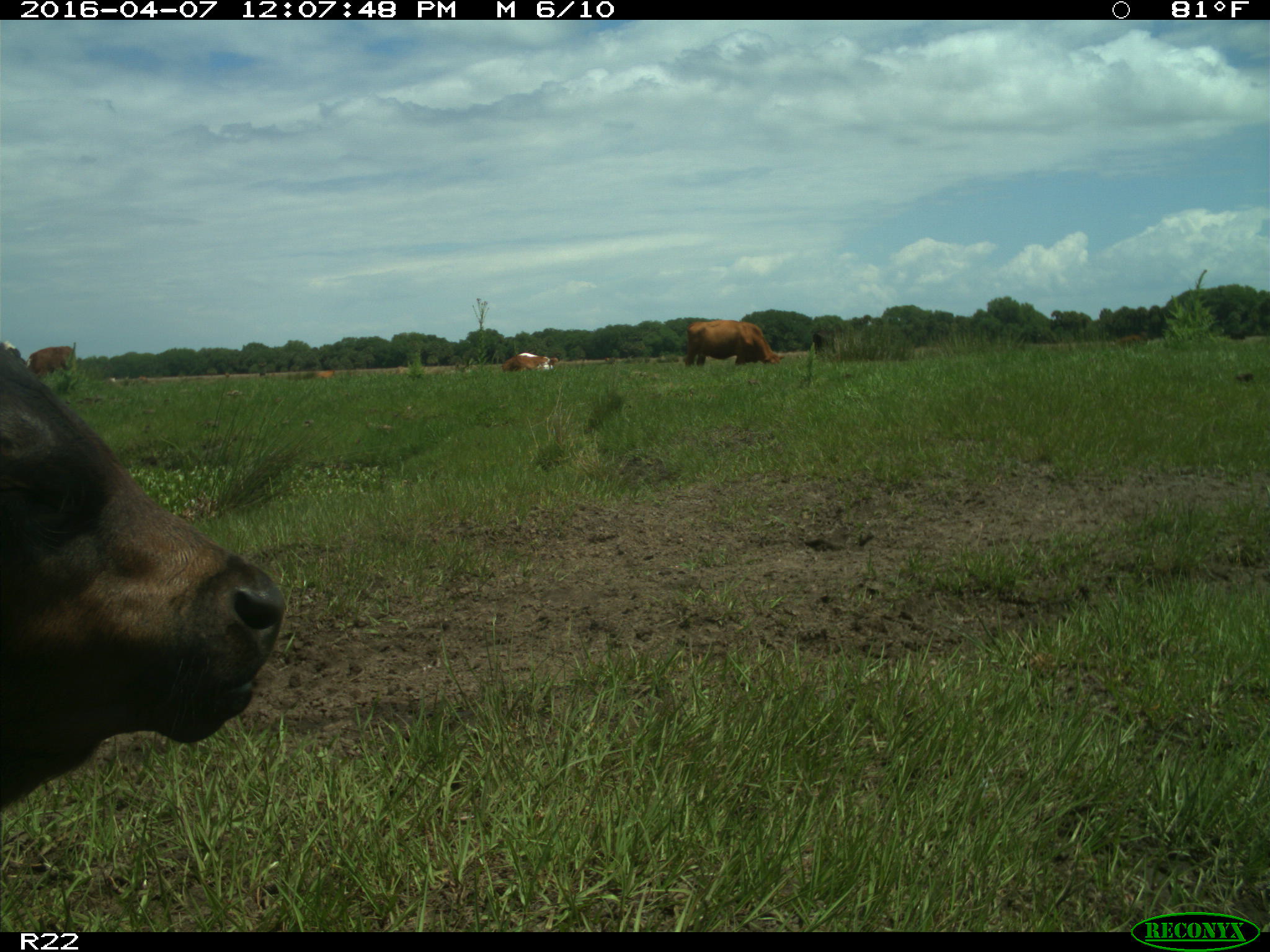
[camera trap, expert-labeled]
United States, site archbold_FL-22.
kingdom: Animalia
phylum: Chordata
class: Mammalia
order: Artiodactyla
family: Bovidae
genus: Bos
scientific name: Bos taurus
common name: domestic cow